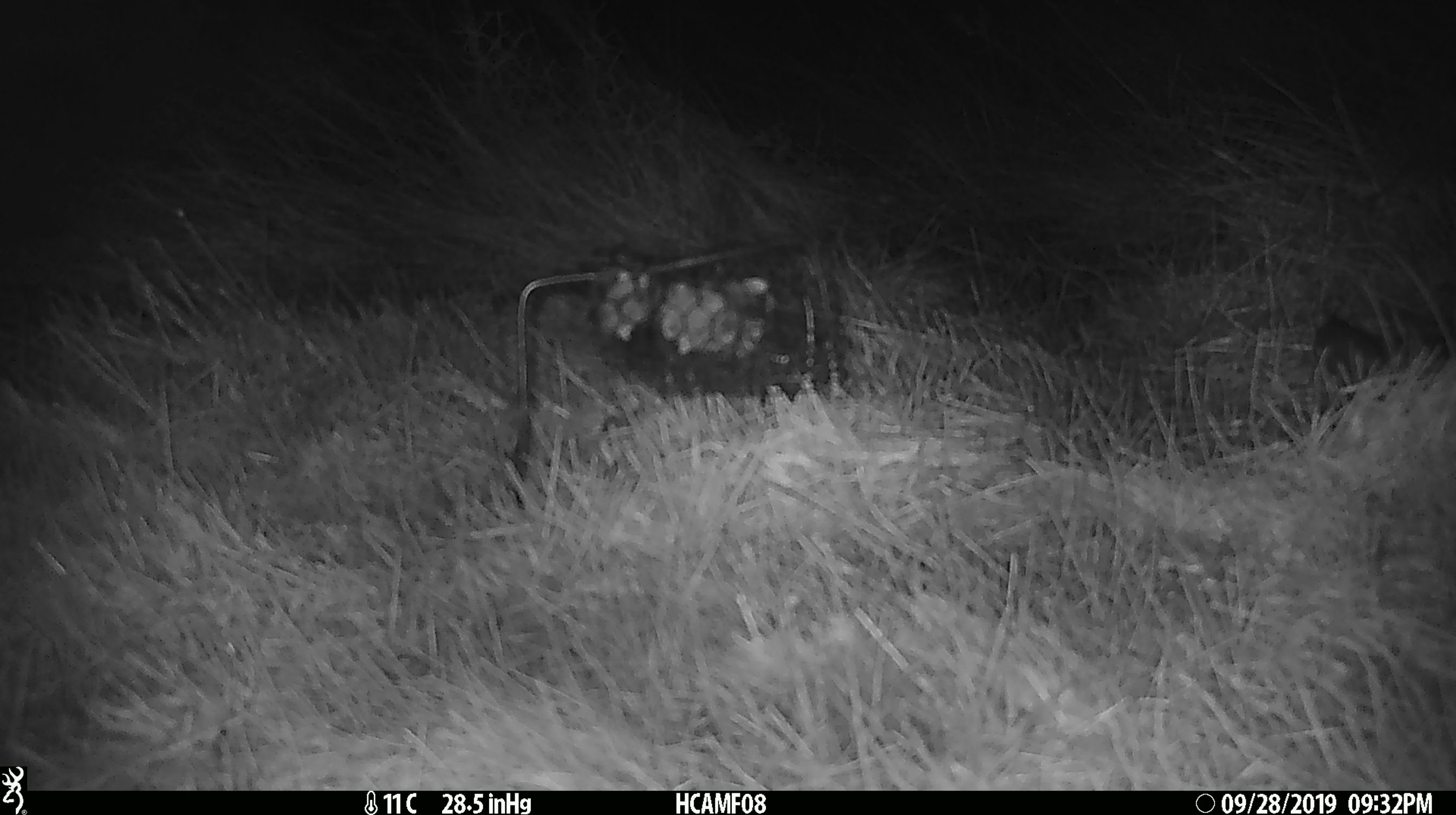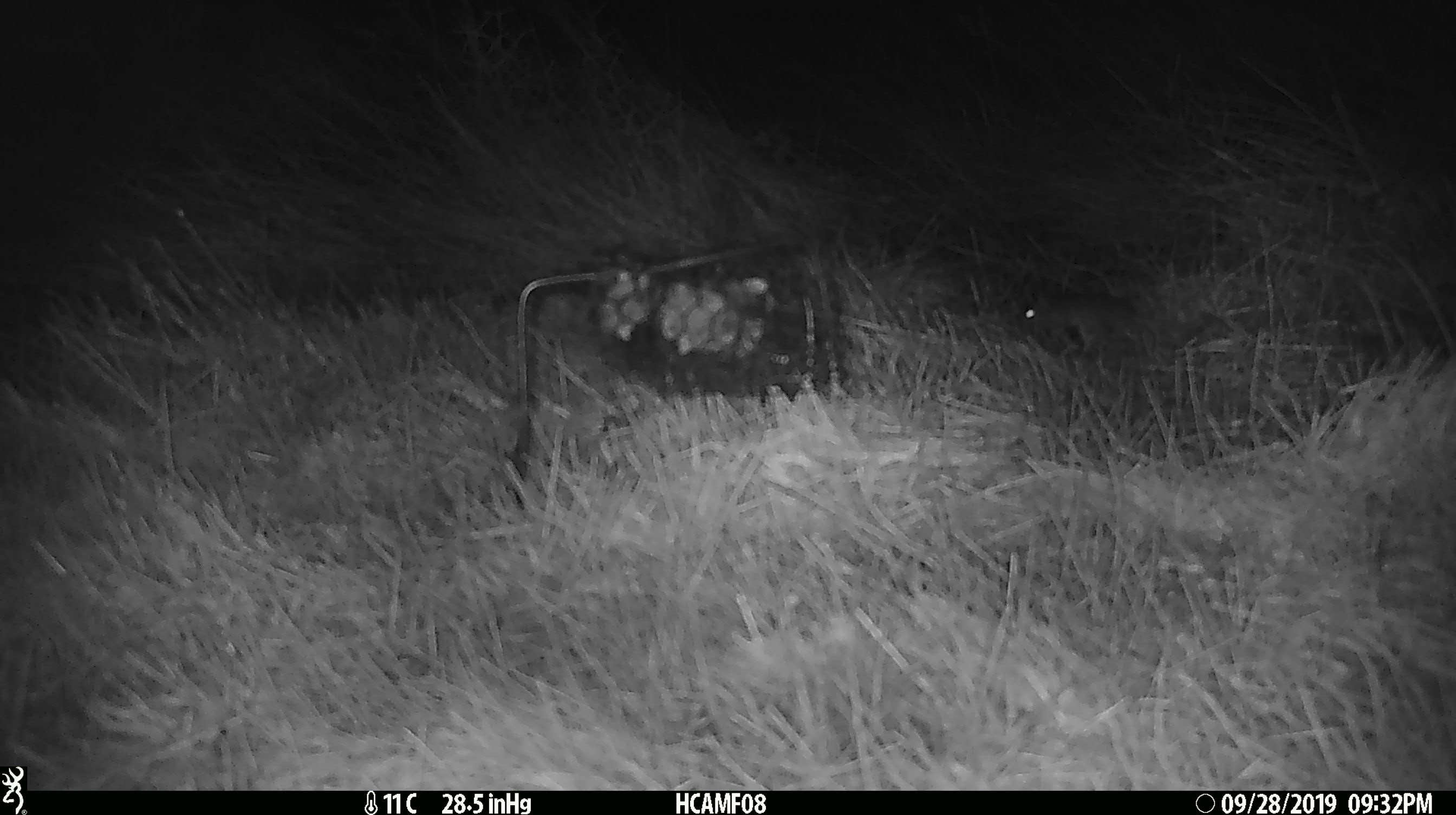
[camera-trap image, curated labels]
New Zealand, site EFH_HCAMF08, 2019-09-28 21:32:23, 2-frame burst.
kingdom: Animalia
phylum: Chordata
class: Mammalia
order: Rodentia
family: Muridae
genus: Mus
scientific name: Mus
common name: mouse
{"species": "mouse (Mus)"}